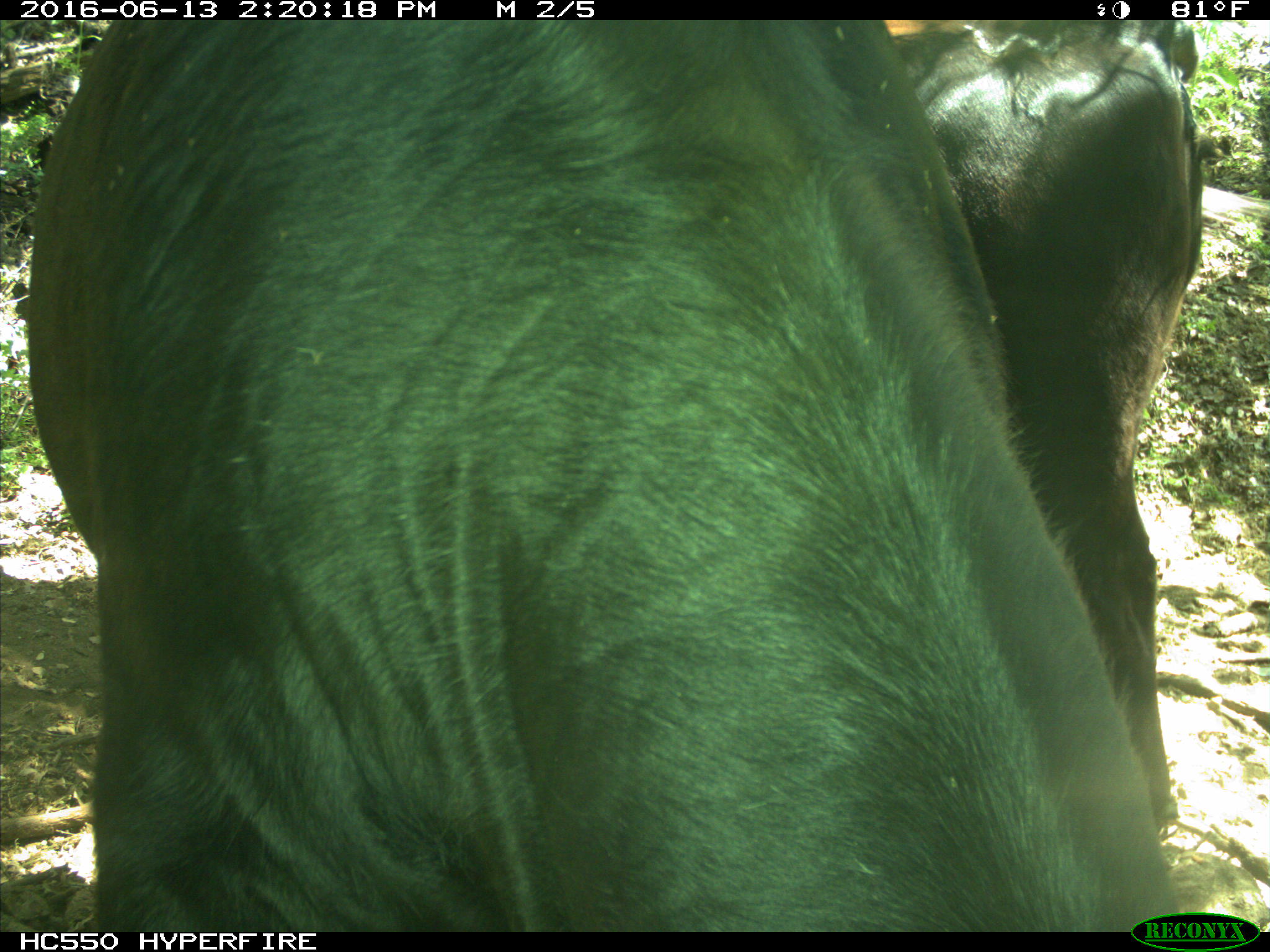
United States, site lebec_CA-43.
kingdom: Animalia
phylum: Chordata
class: Mammalia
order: Artiodactyla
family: Bovidae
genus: Bos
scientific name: Bos taurus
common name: domestic cow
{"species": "Bos taurus (domestic cow)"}